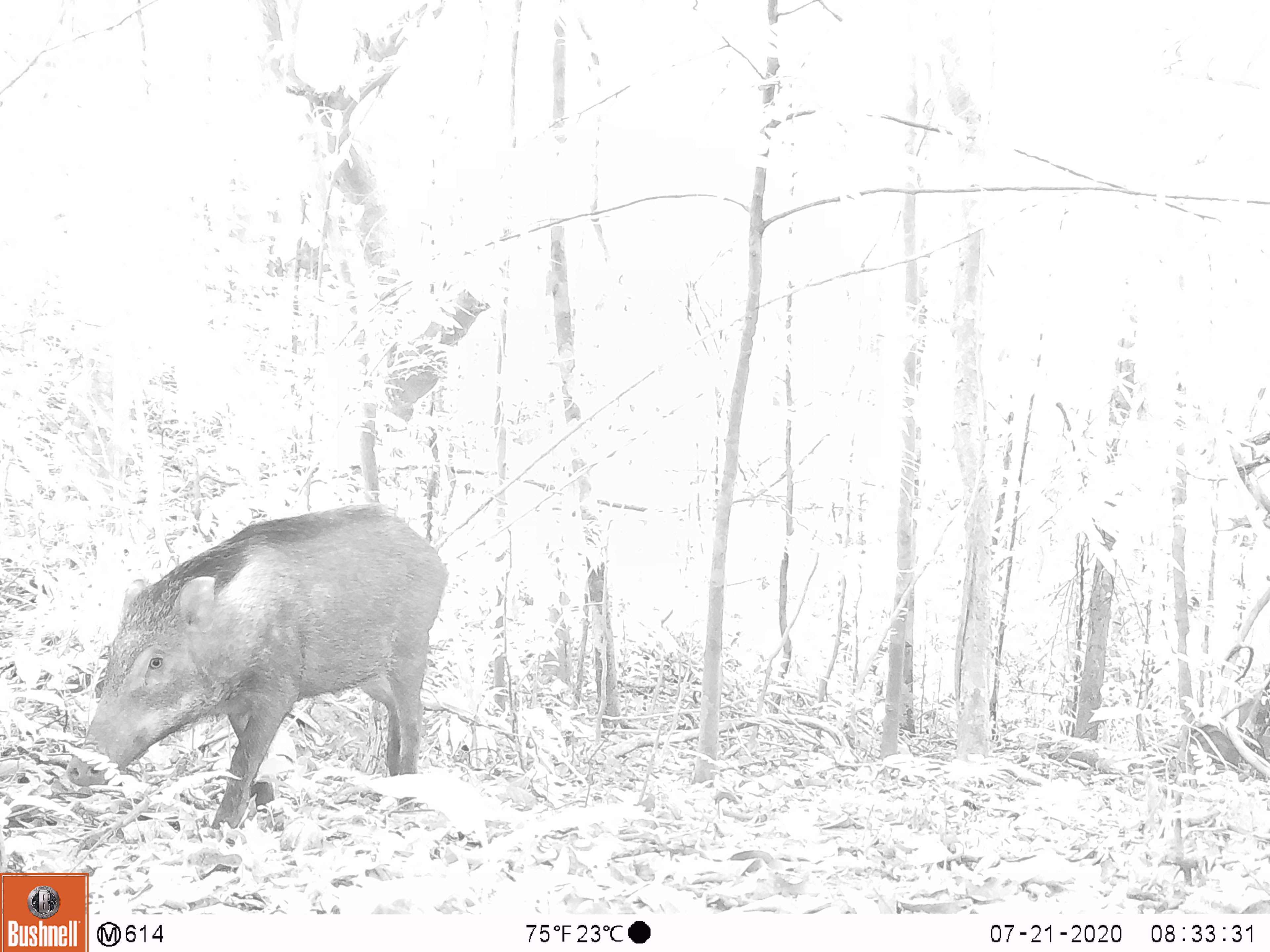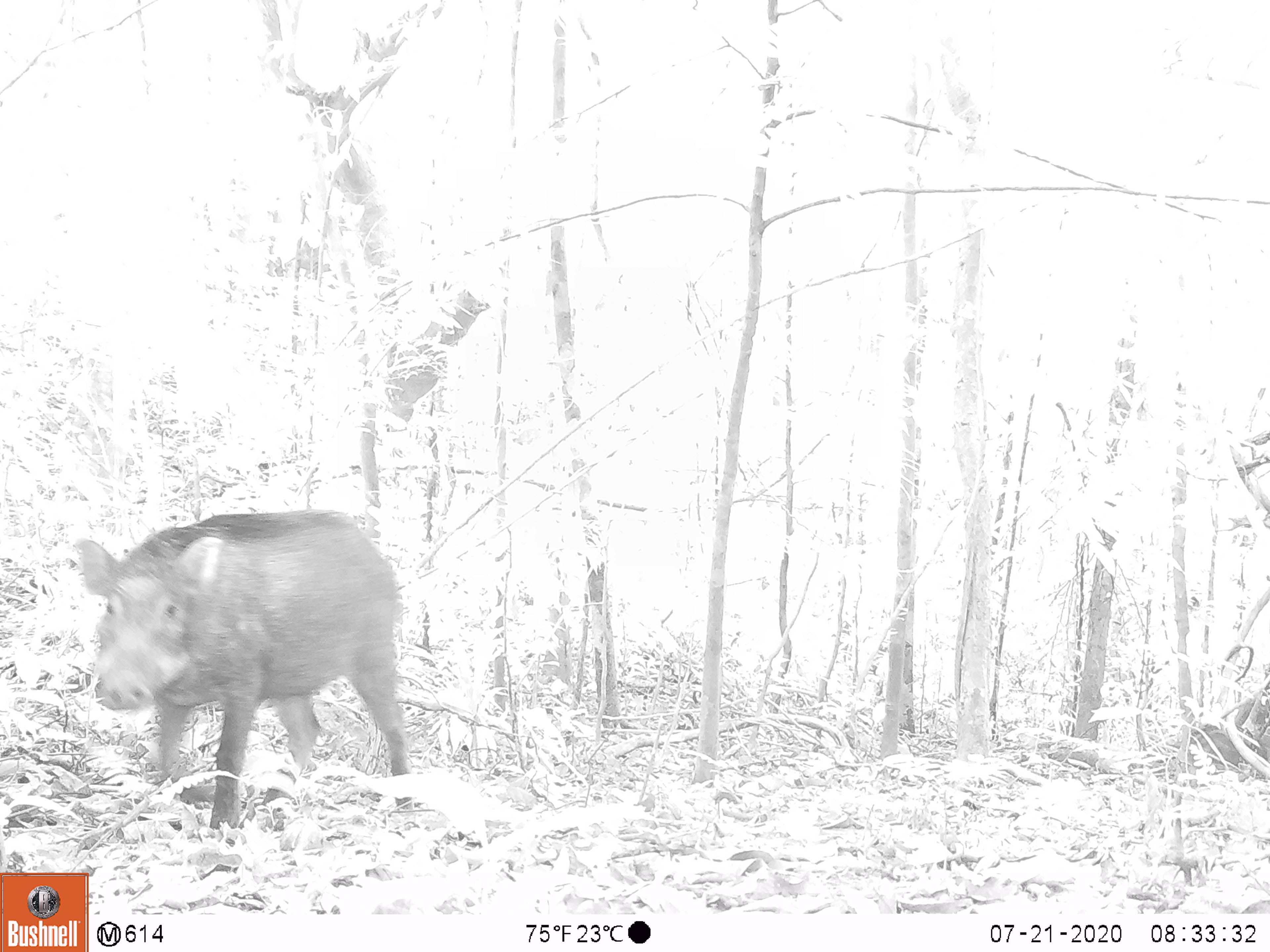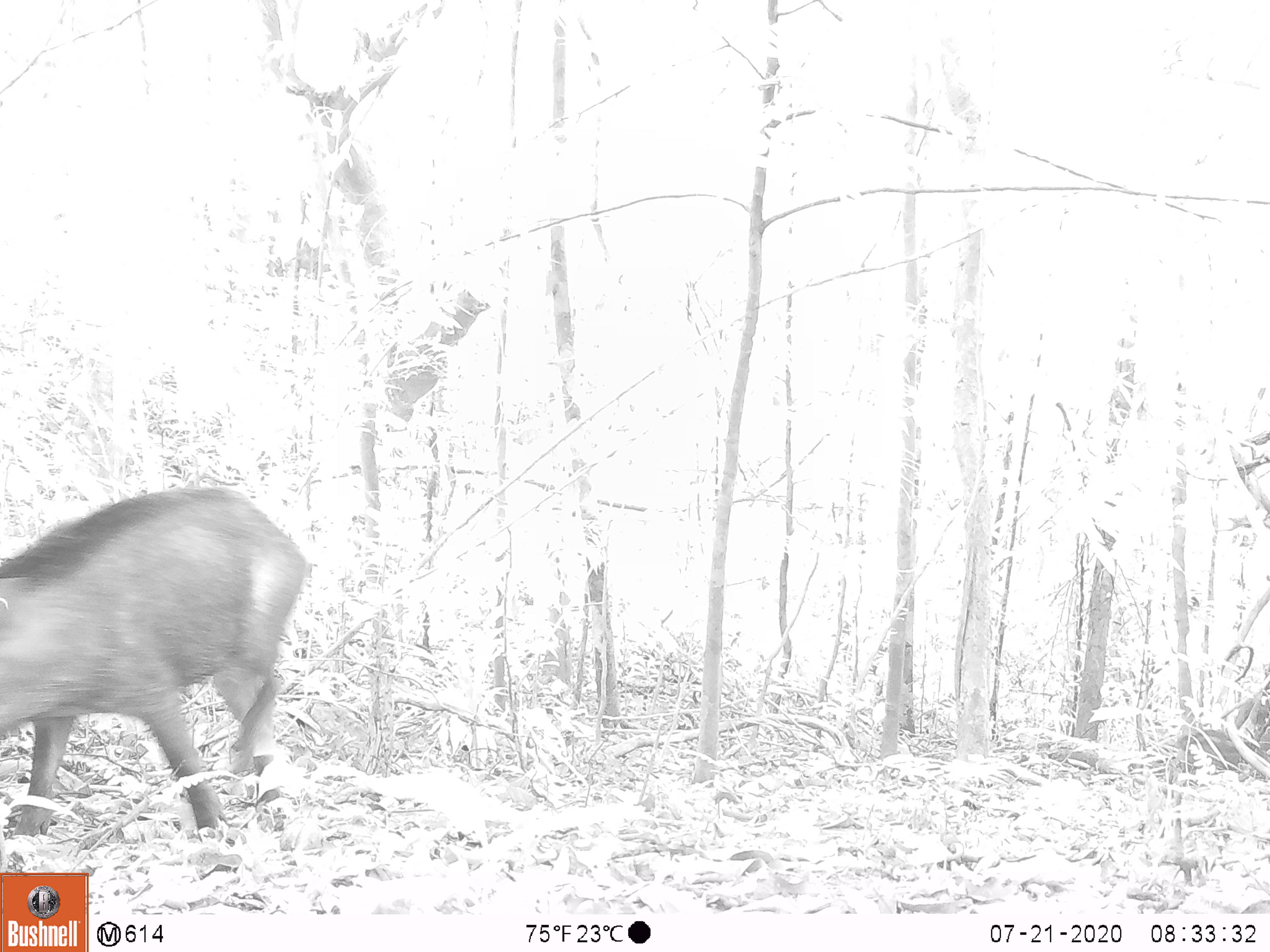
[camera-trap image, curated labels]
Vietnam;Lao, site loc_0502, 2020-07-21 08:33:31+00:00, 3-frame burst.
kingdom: Animalia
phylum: Chordata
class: Mammalia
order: Artiodactyla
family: Suidae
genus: Sus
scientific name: Sus scrofa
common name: eurasian wild pig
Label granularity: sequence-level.